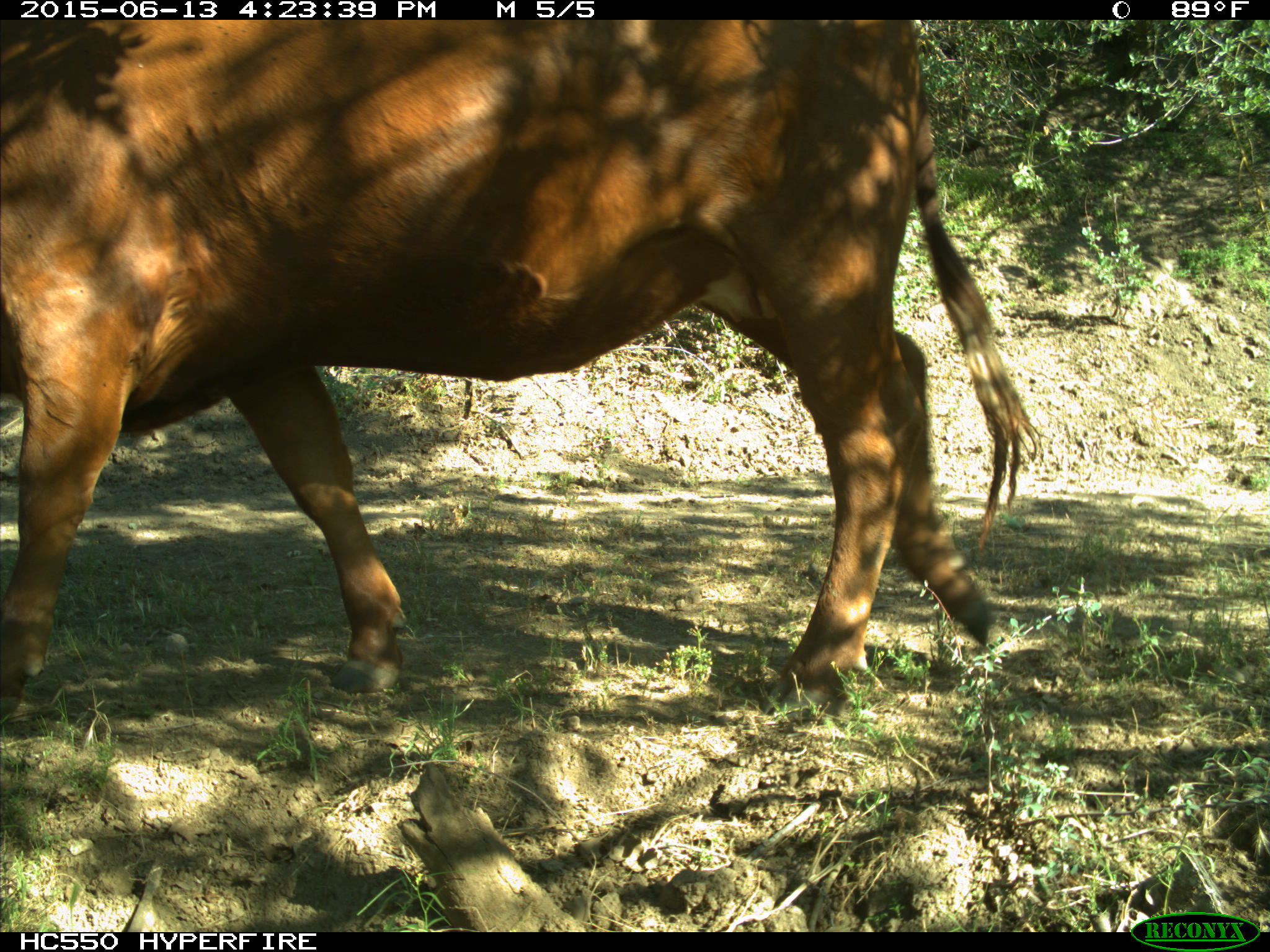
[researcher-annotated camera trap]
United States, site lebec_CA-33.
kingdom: Animalia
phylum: Chordata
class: Mammalia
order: Artiodactyla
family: Bovidae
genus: Bos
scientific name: Bos taurus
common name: domestic cow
Bos taurus (domestic cow).